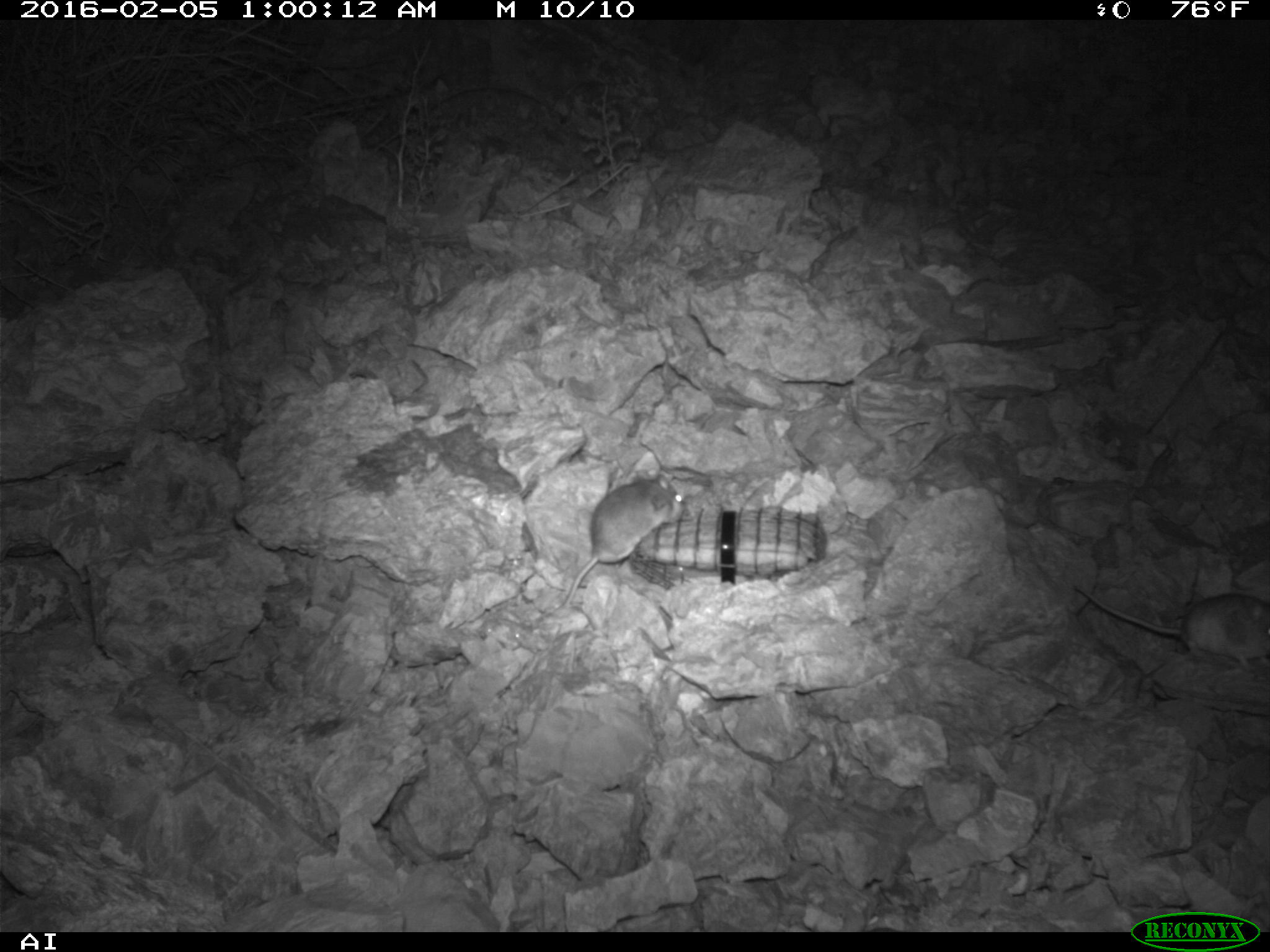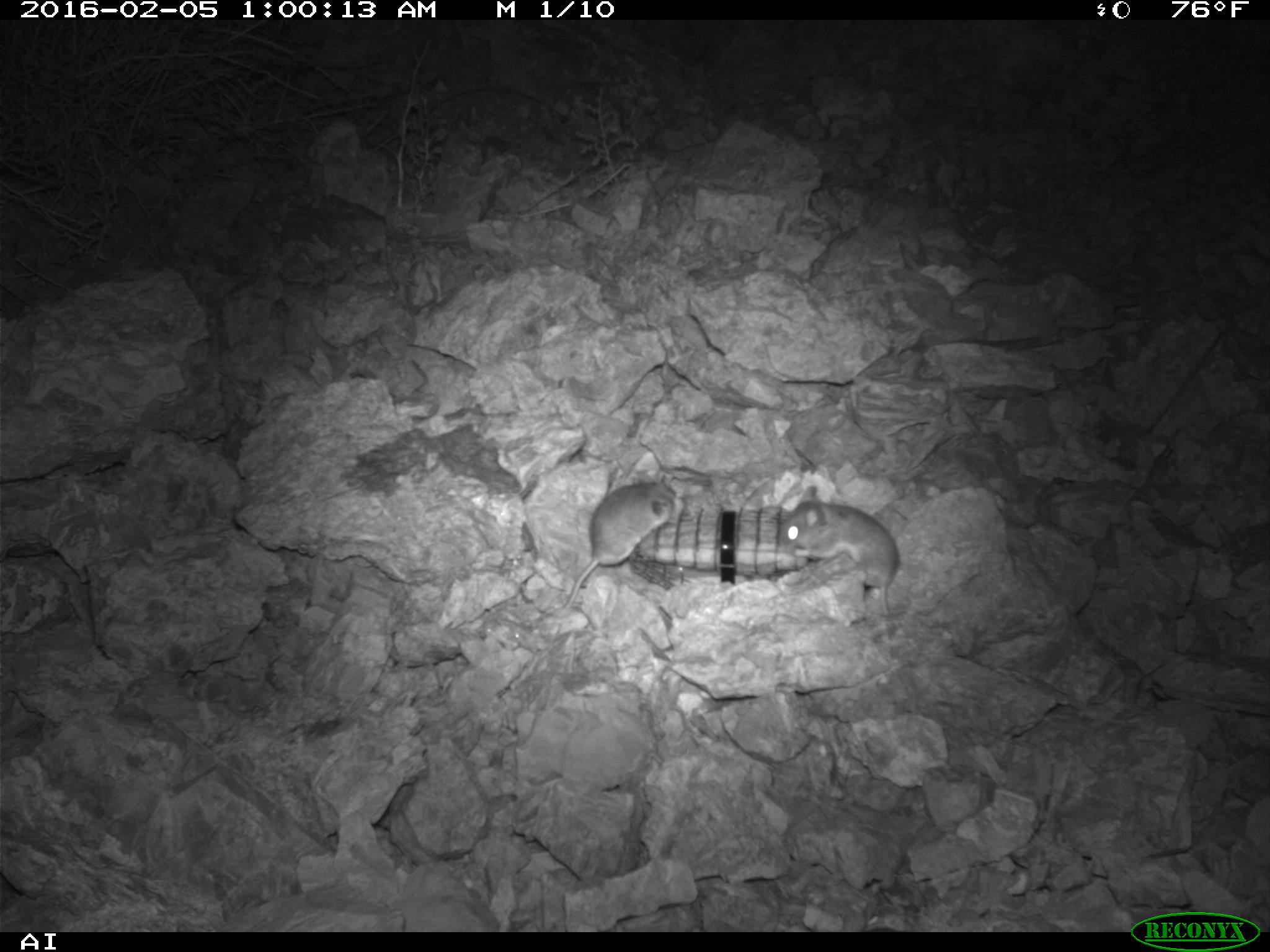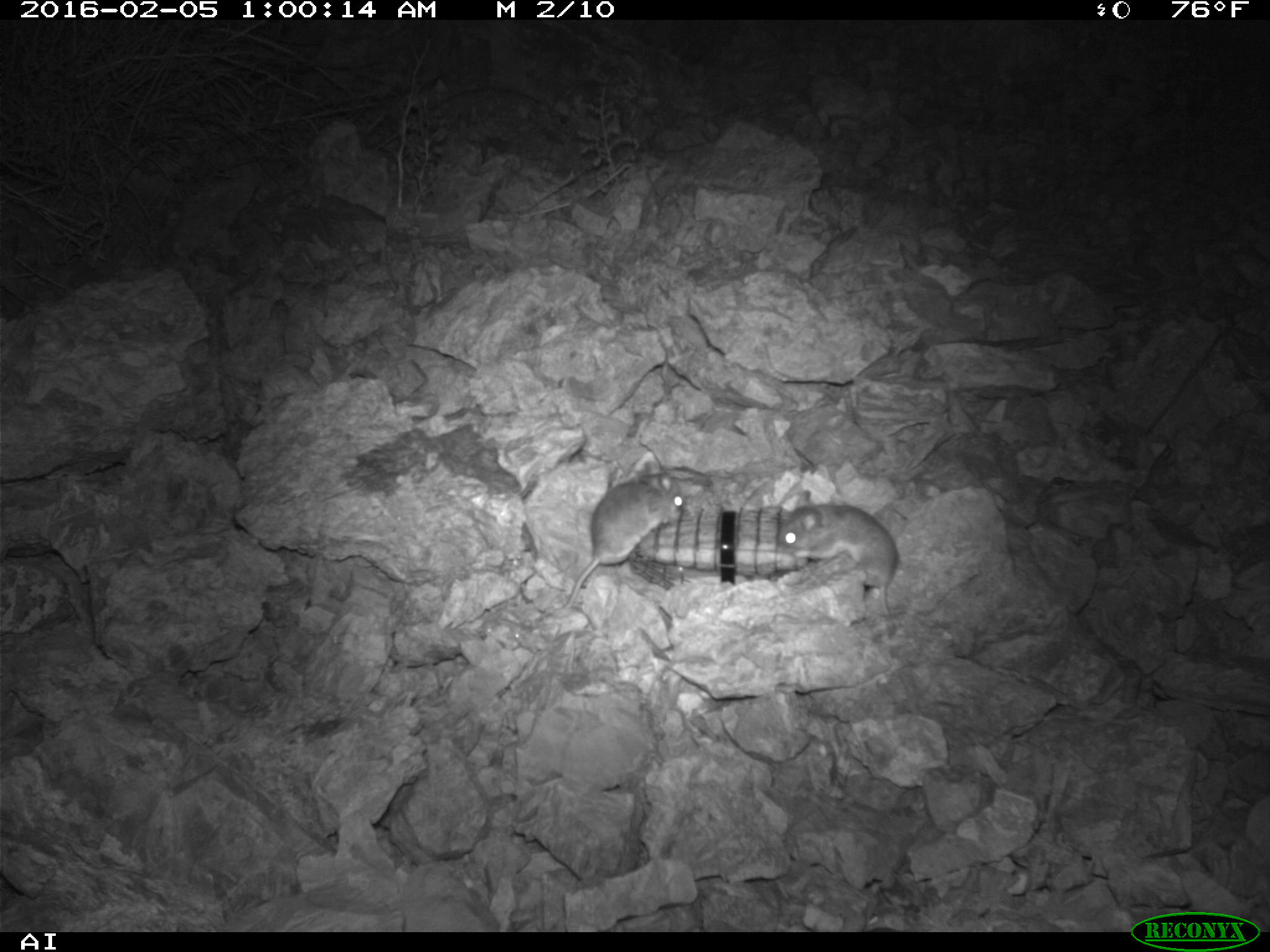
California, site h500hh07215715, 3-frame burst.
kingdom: Animalia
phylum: Chordata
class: Mammalia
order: Rodentia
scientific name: Rodentia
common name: rodent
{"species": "rodent (Rodentia)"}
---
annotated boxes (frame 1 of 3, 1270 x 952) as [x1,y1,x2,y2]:
rodent: [551,470,686,610]; [1072,585,1269,671]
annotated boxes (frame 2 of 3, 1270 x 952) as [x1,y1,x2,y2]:
rodent: [777,485,898,615]; [565,479,678,607]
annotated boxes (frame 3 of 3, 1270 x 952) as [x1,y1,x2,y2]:
rodent: [559,458,684,608]; [775,502,896,612]